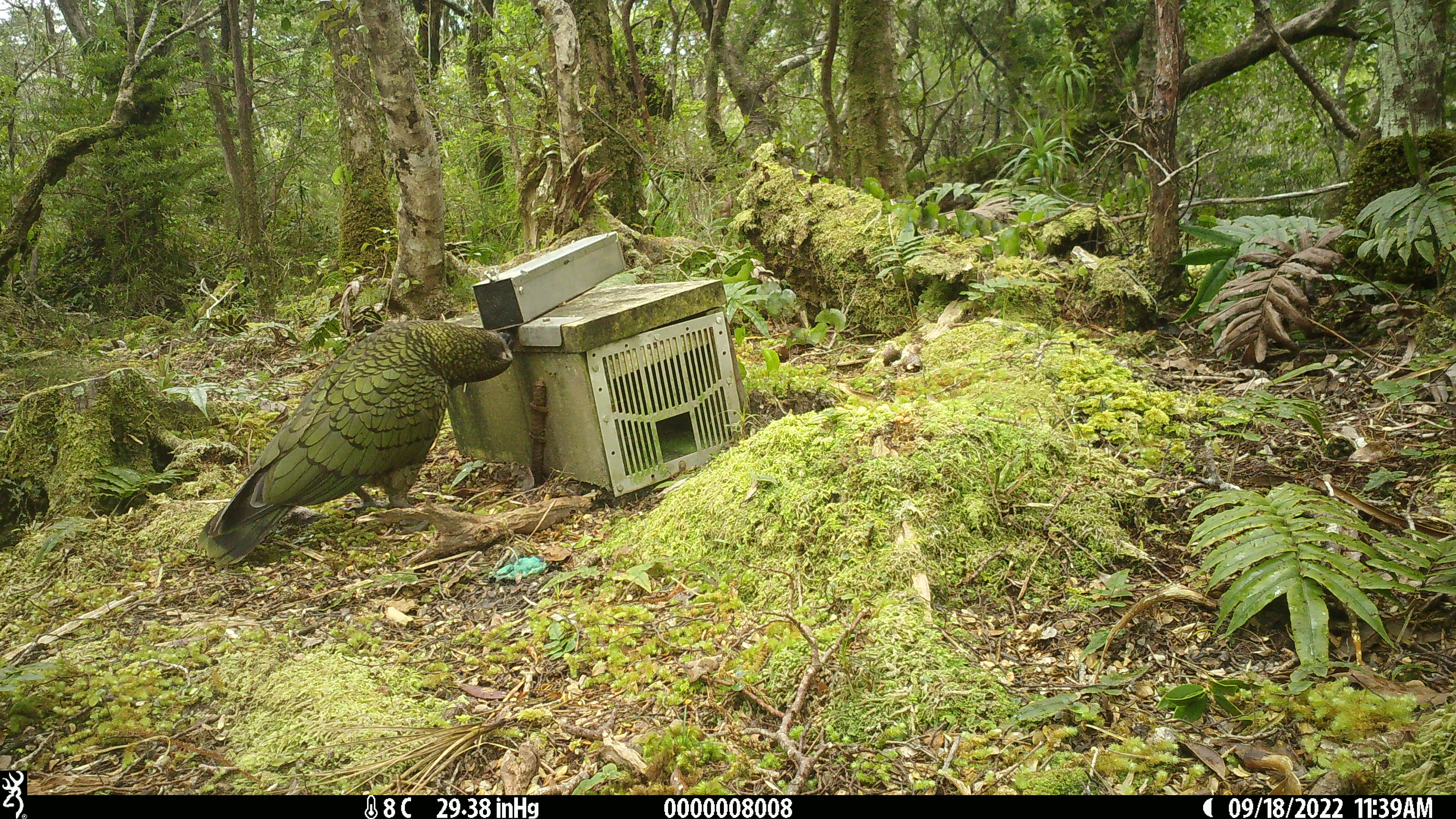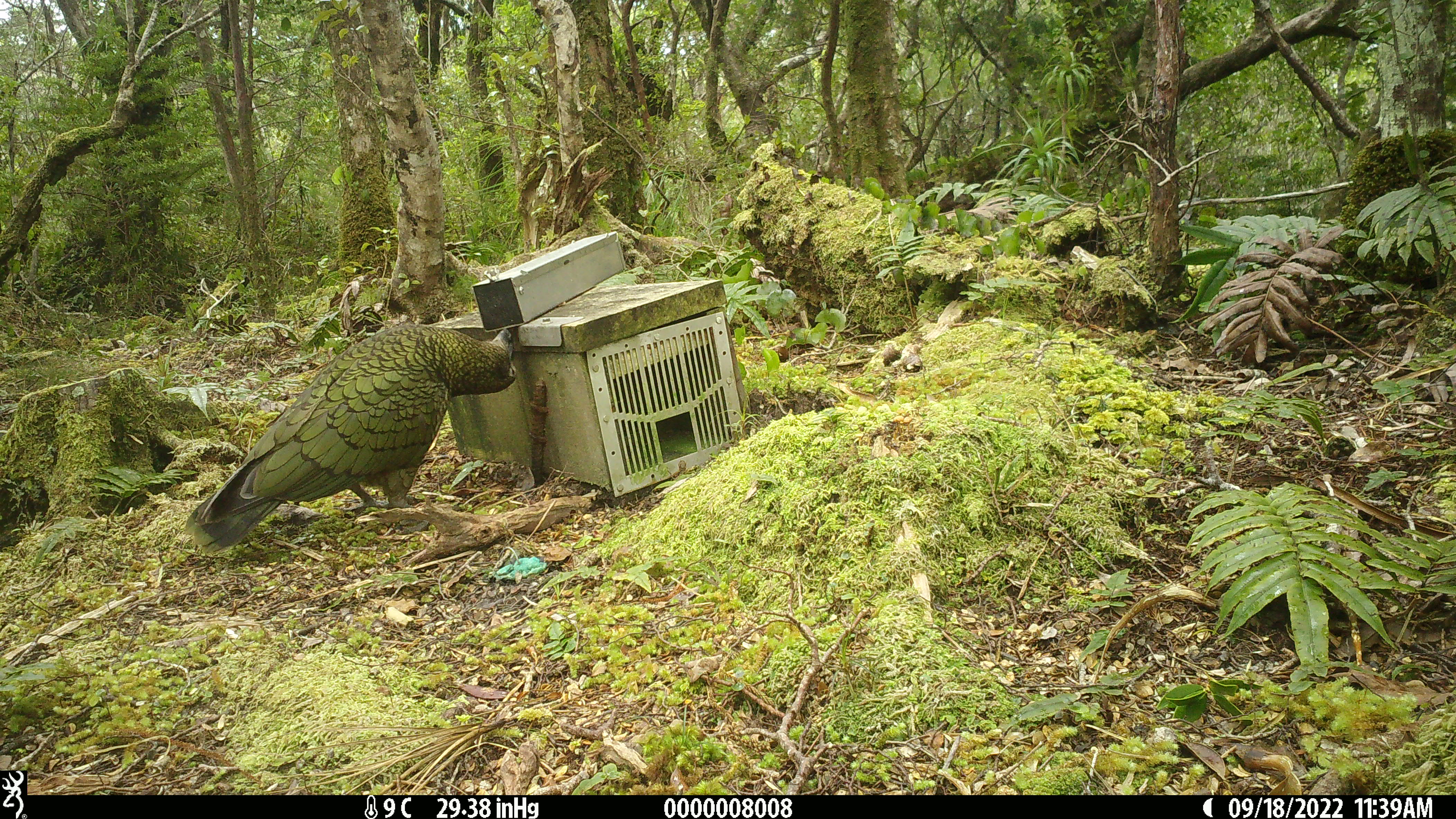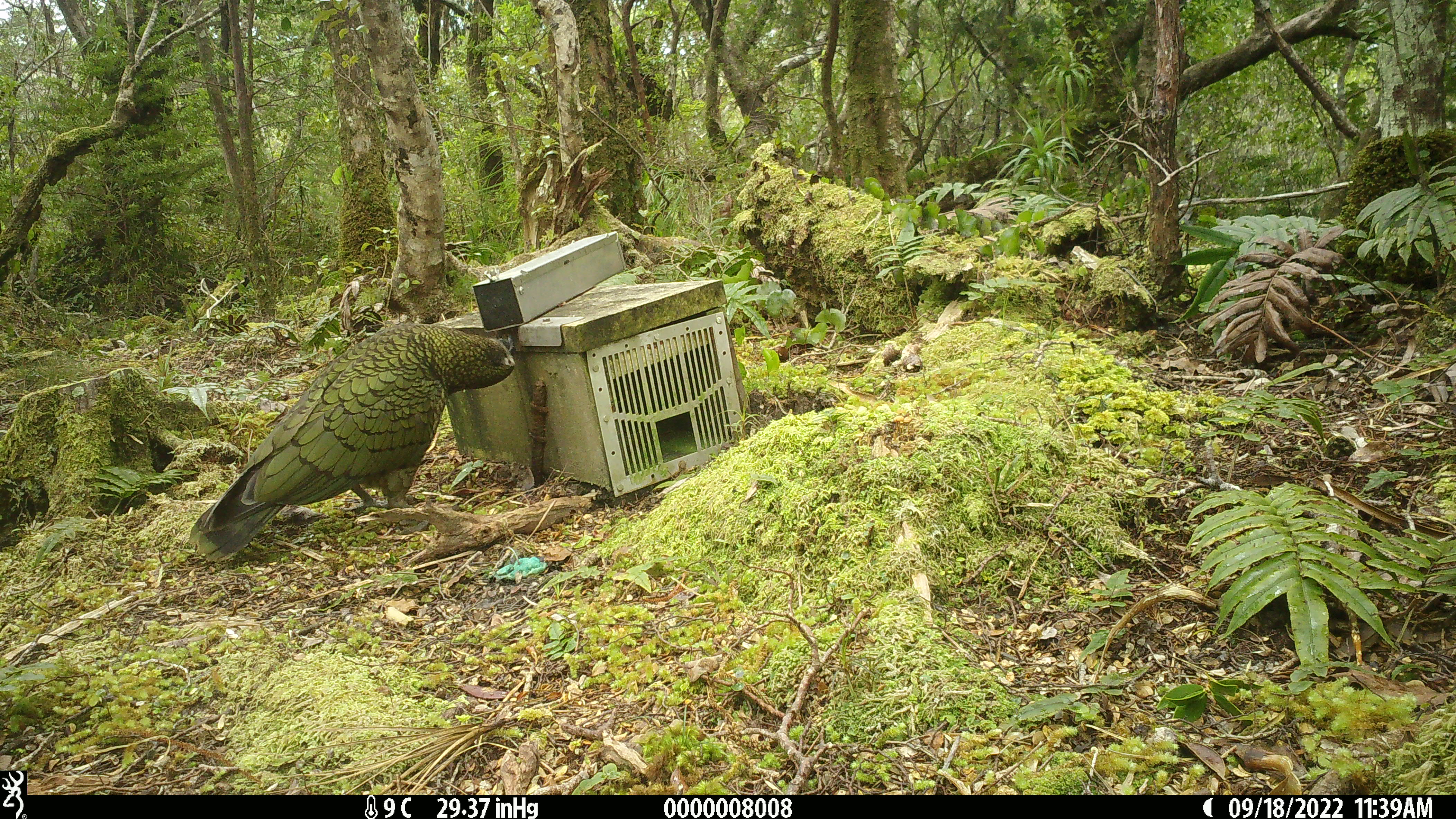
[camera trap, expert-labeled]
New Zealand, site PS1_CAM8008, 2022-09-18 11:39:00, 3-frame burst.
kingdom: Animalia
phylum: Chordata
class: Aves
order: Psittaciformes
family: Strigopidae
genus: Nestor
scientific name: Nestor notabilis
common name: kea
Kea (Nestor notabilis).